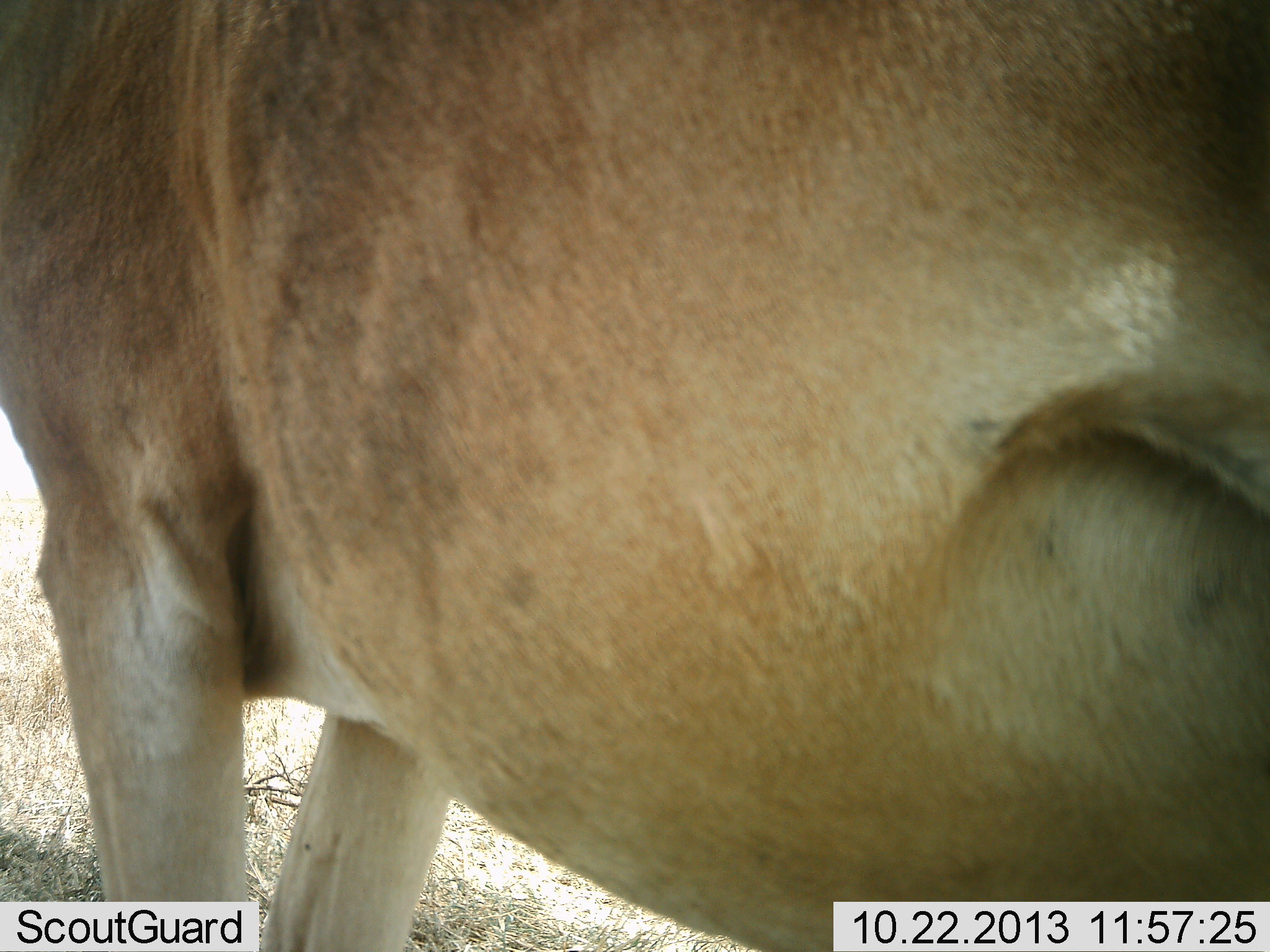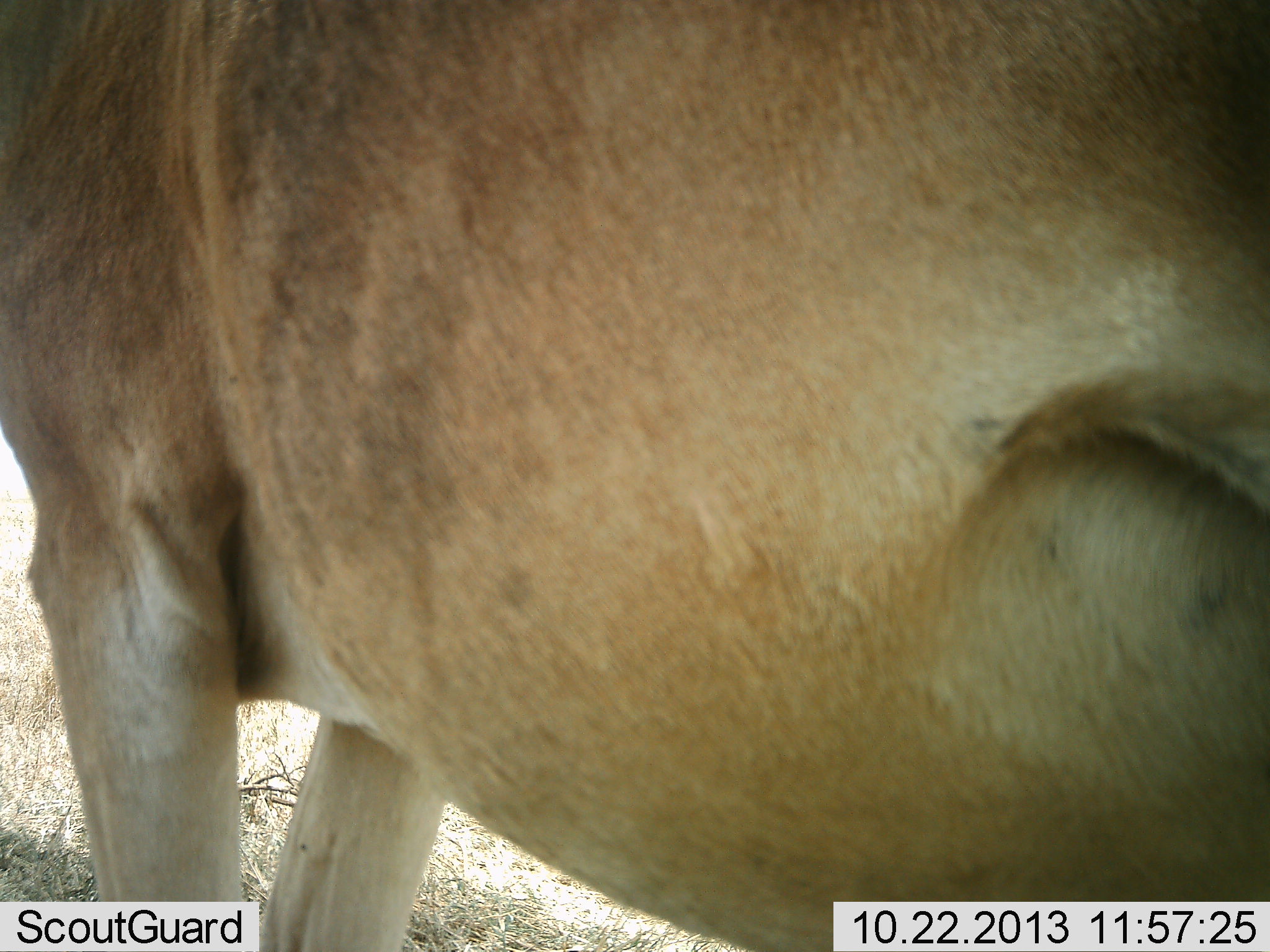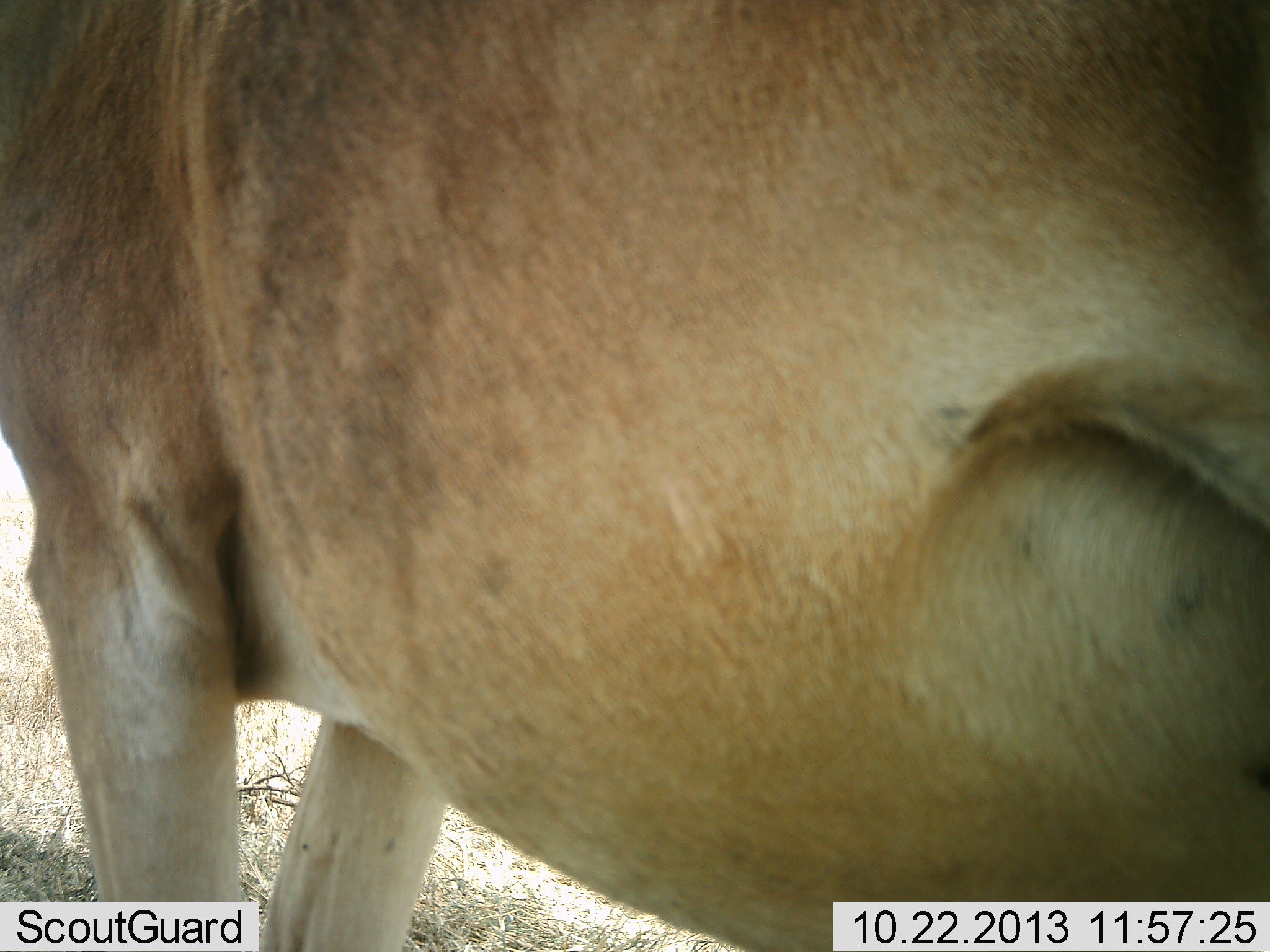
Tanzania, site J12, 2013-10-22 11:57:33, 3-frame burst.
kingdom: Animalia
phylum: Chordata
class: Mammalia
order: Artiodactyla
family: Bovidae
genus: Alcelaphus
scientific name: Alcelaphus buselaphus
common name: hartebeest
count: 1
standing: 100%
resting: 0%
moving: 0%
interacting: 0%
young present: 0%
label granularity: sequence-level